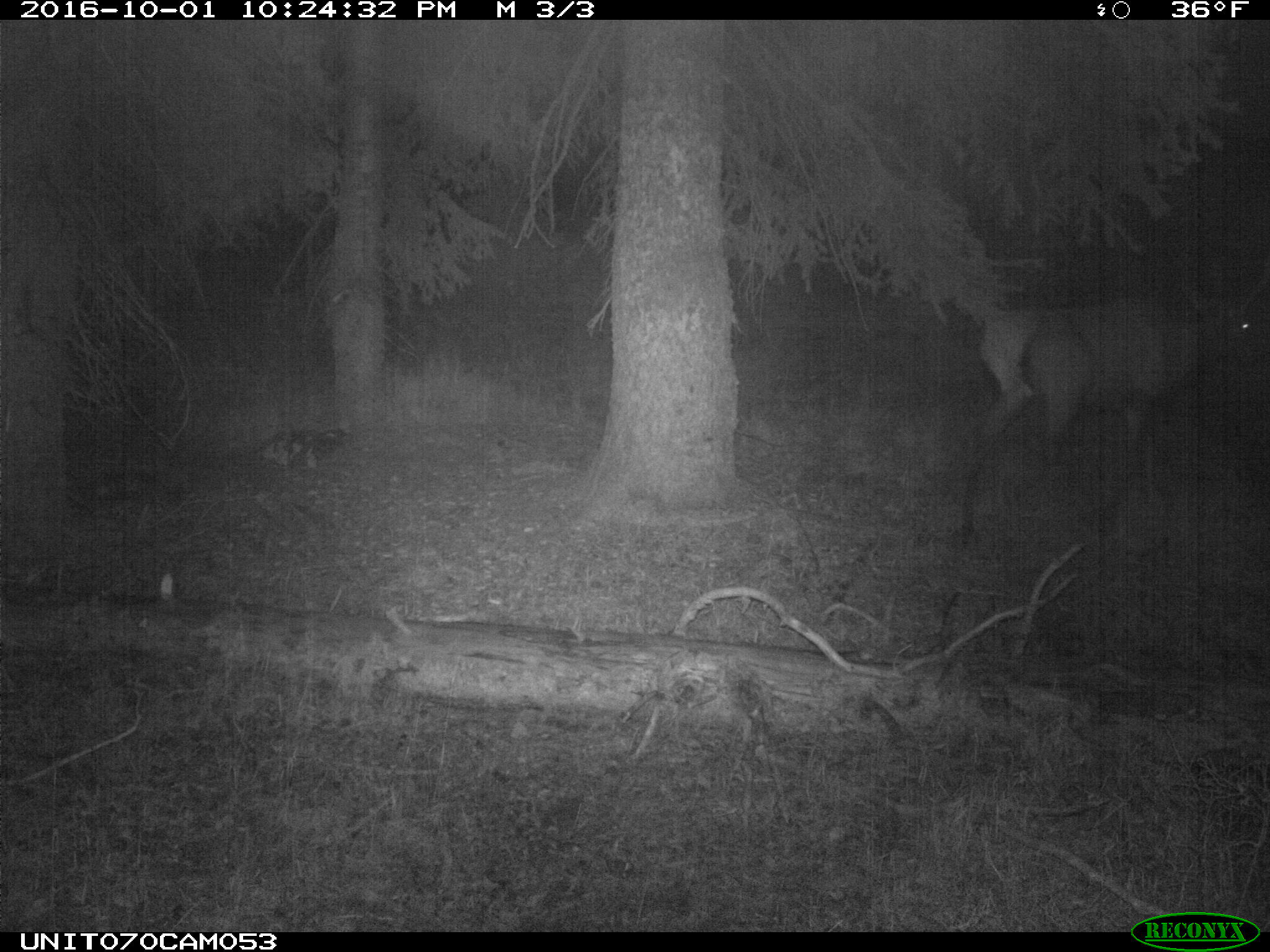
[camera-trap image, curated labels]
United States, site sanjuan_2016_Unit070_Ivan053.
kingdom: Animalia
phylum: Chordata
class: Mammalia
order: Artiodactyla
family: Cervidae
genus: Cervus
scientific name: Cervus elaphus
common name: red deer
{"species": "Cervus elaphus (red deer)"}